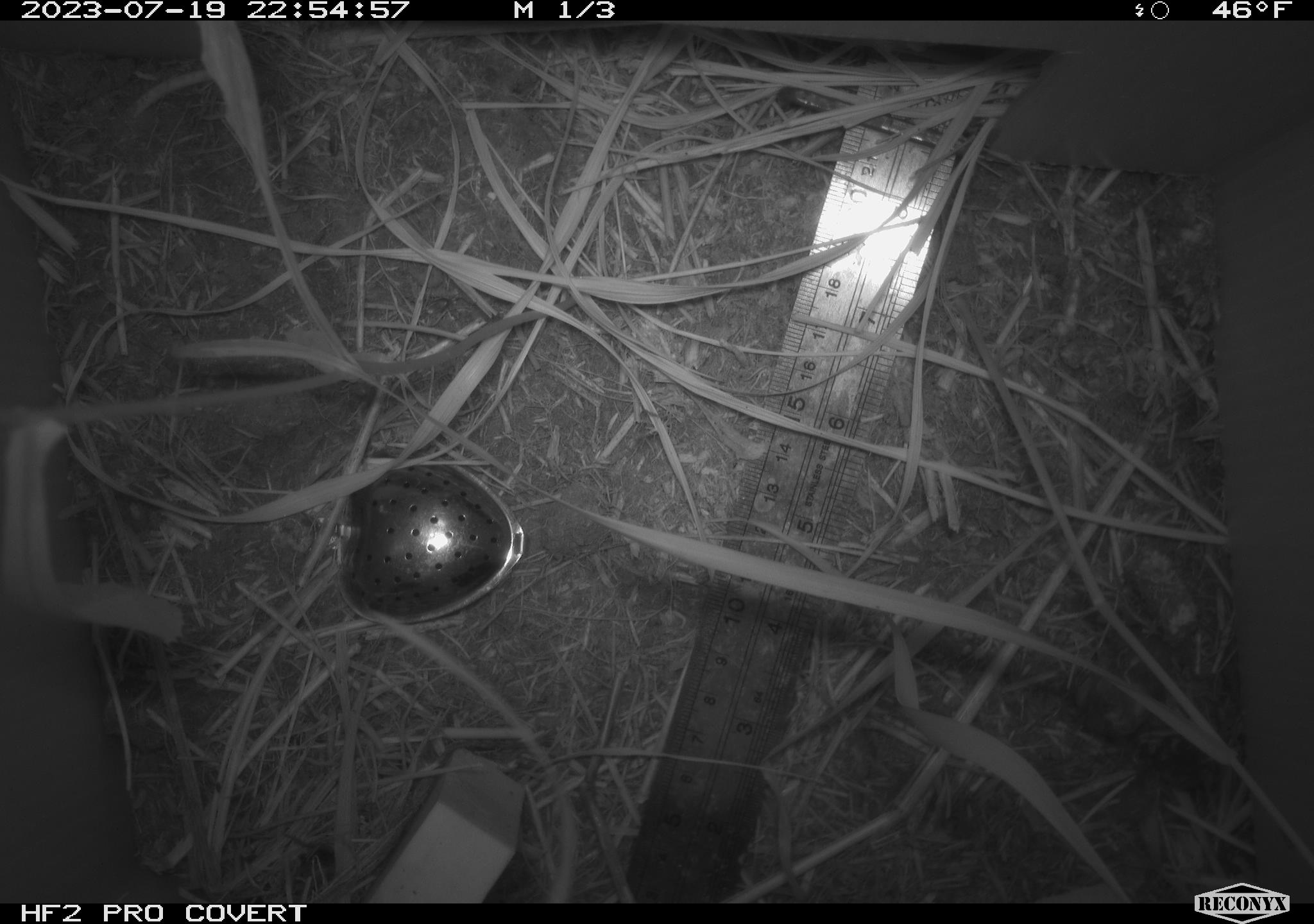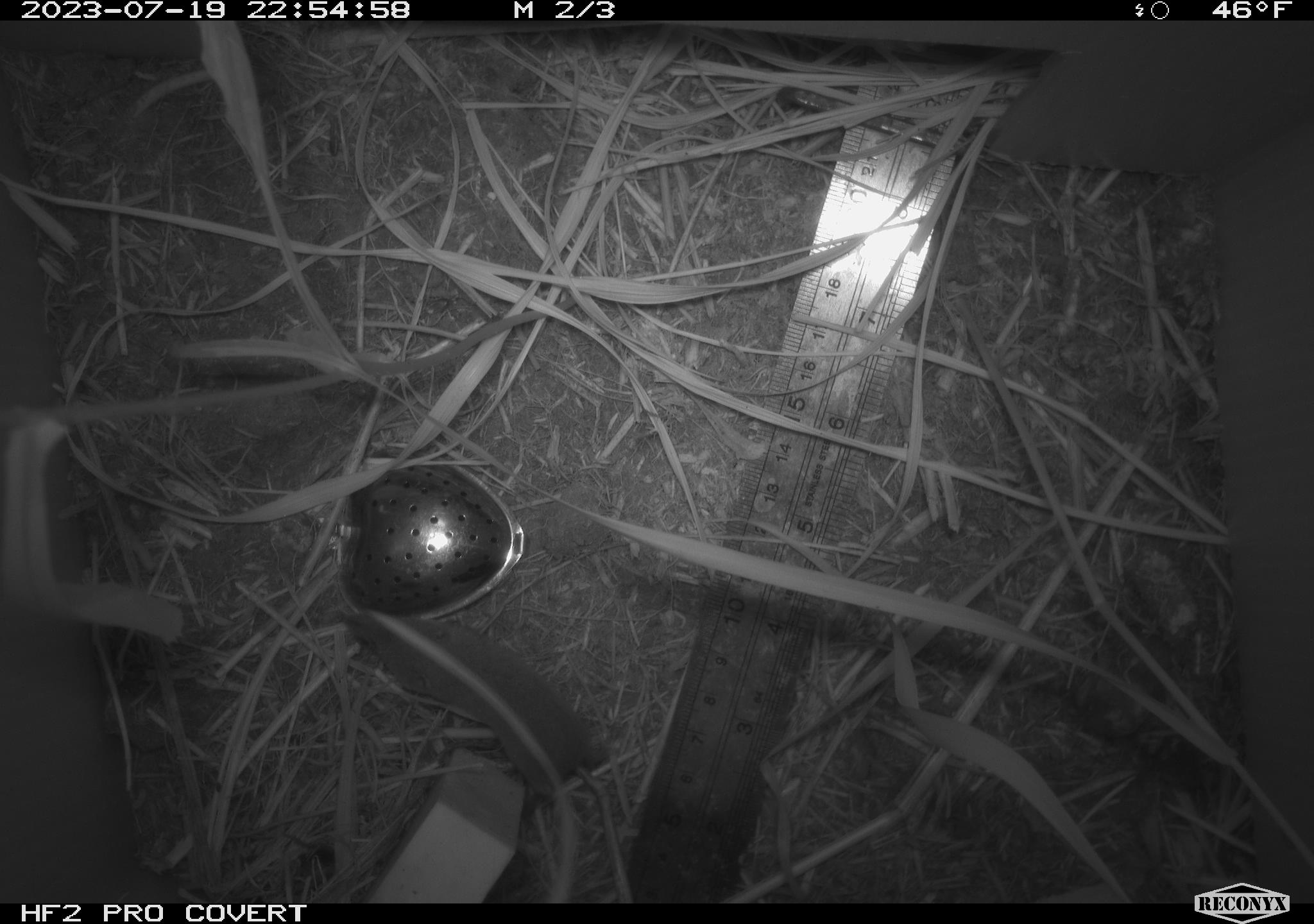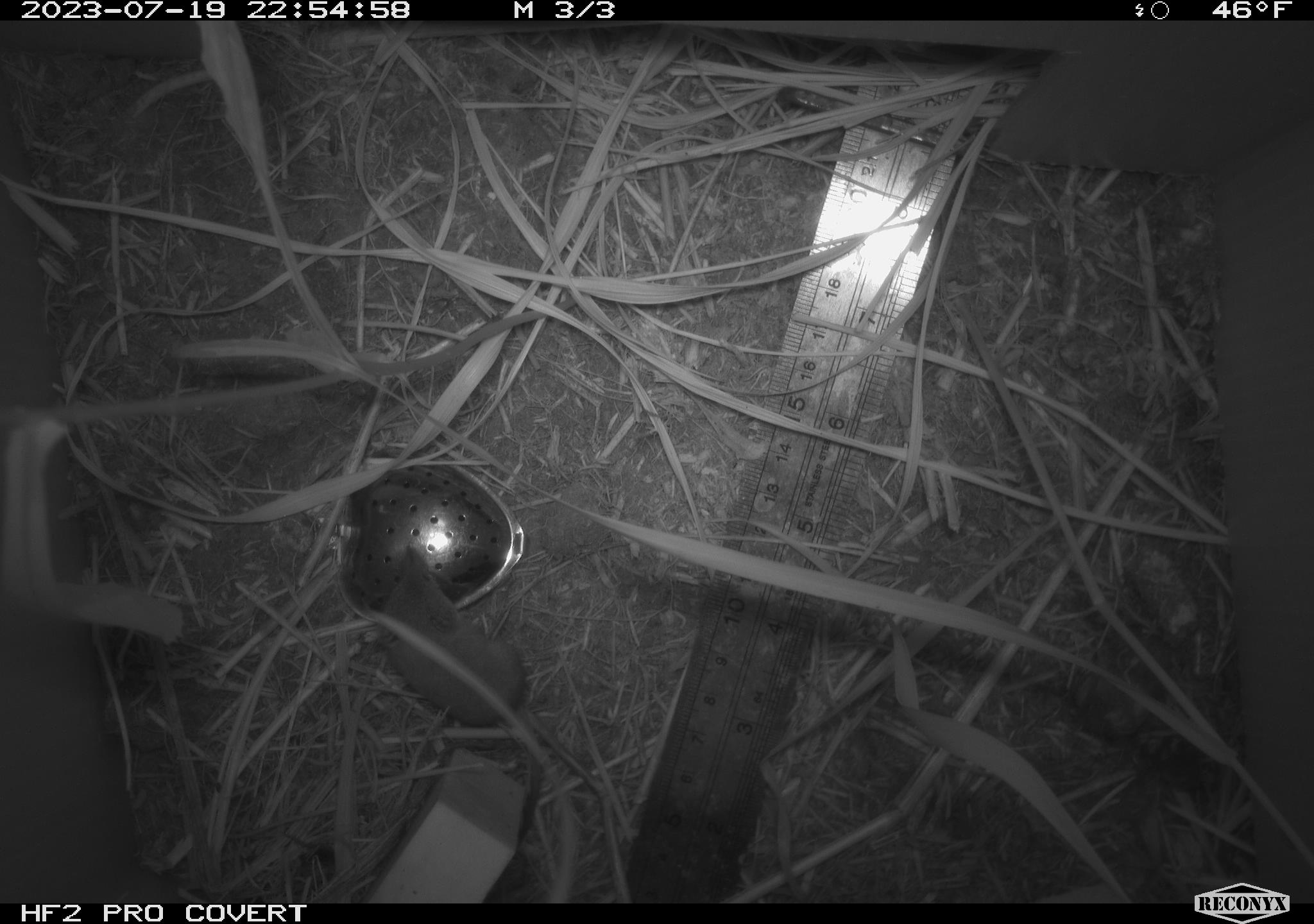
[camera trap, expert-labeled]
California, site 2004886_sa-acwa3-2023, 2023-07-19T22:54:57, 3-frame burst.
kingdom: Animalia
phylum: Chordata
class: Mammalia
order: Eulipotyphla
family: Soricidae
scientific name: Soricidae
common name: shrews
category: soricidae family